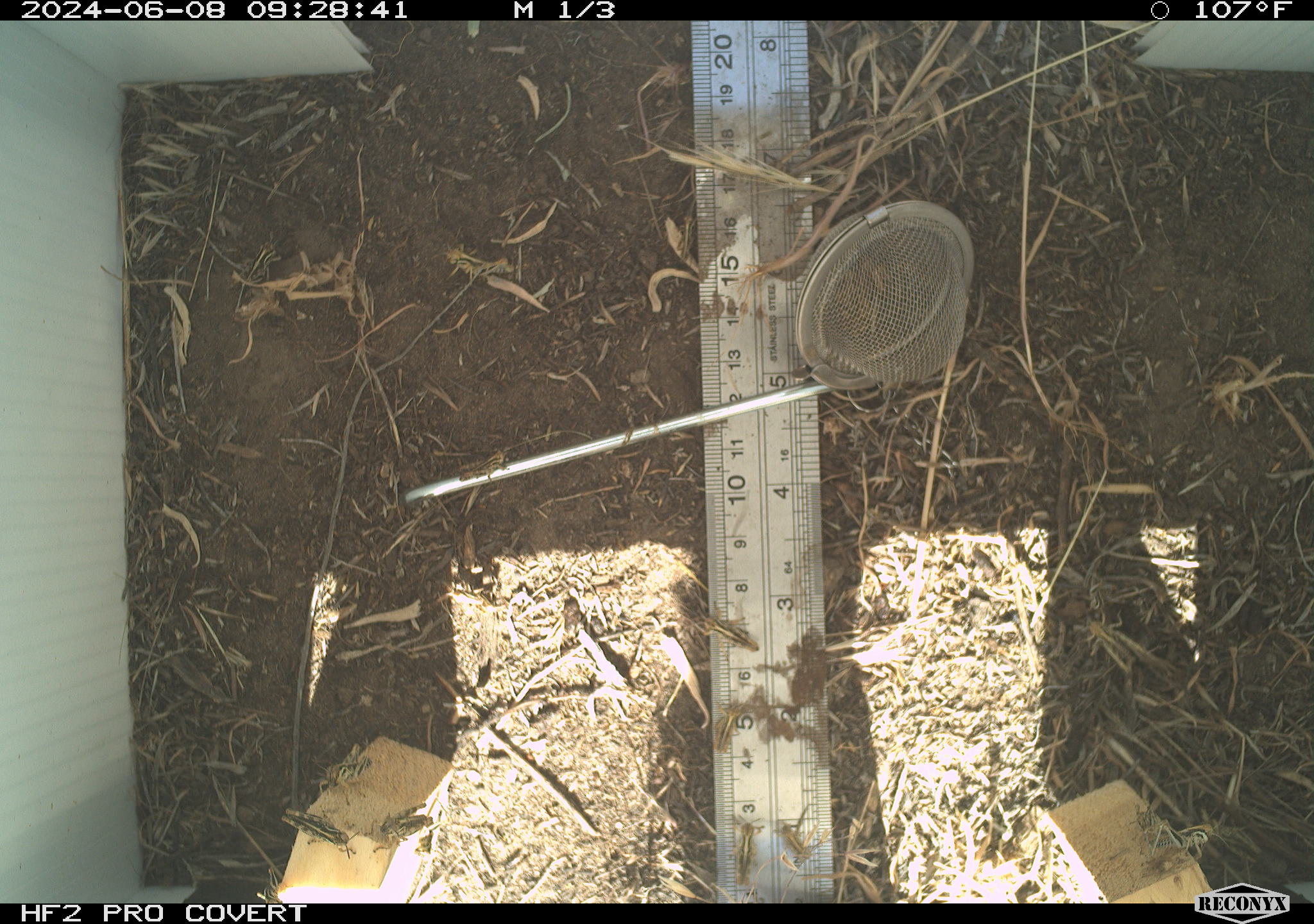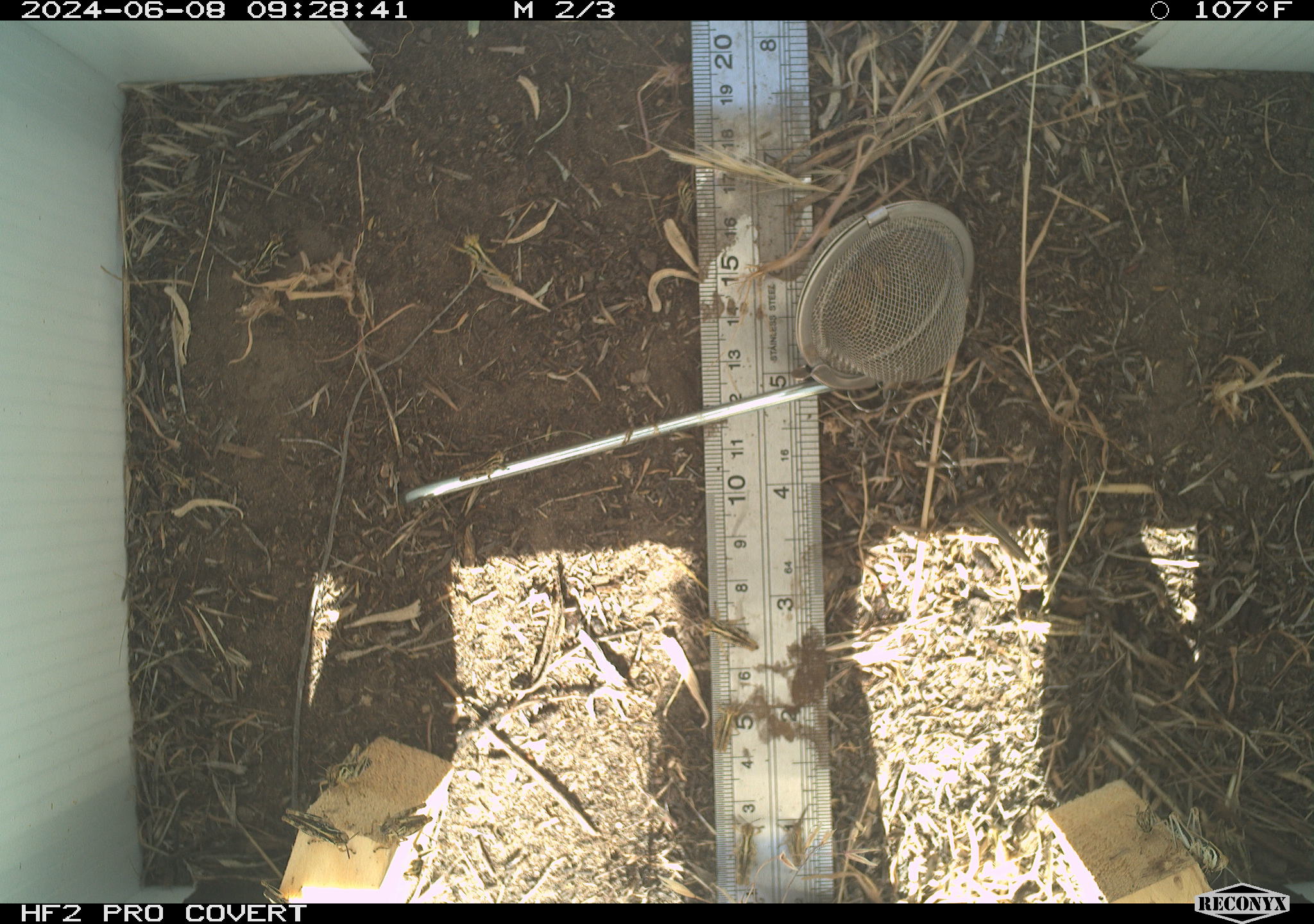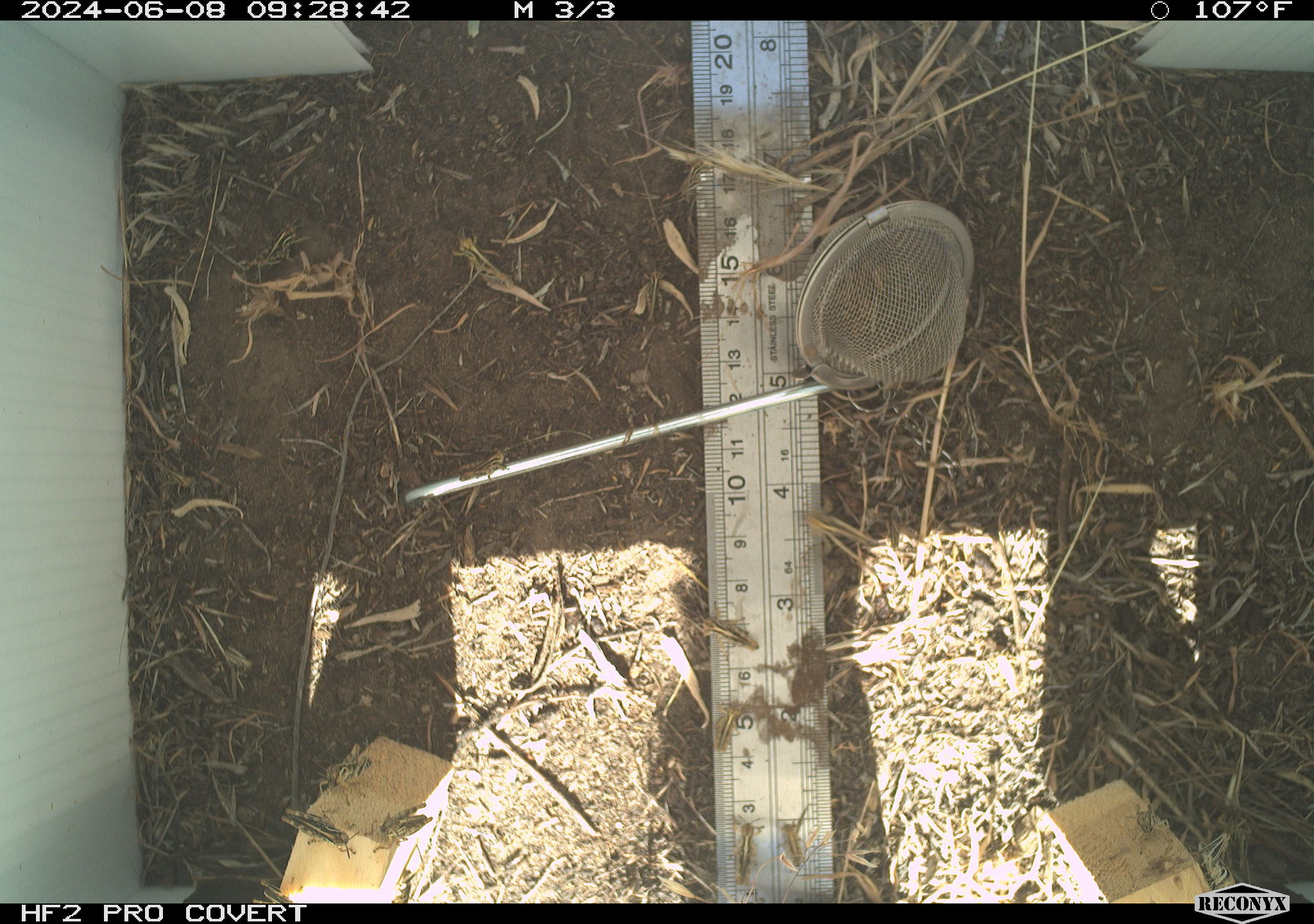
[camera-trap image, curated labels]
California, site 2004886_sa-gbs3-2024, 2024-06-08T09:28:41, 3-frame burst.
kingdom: Animalia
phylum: Arthropoda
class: Insecta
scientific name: Insecta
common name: insect